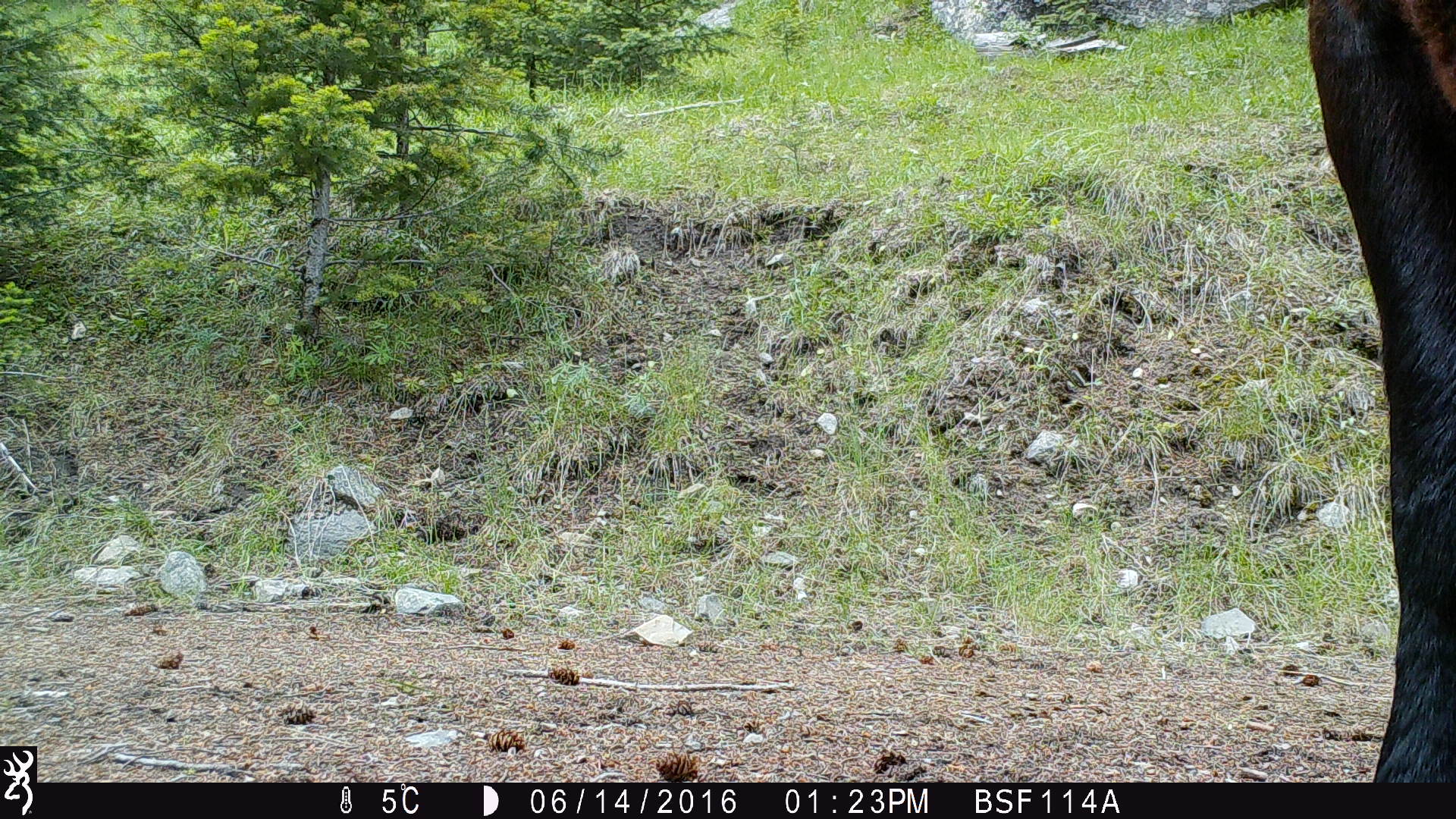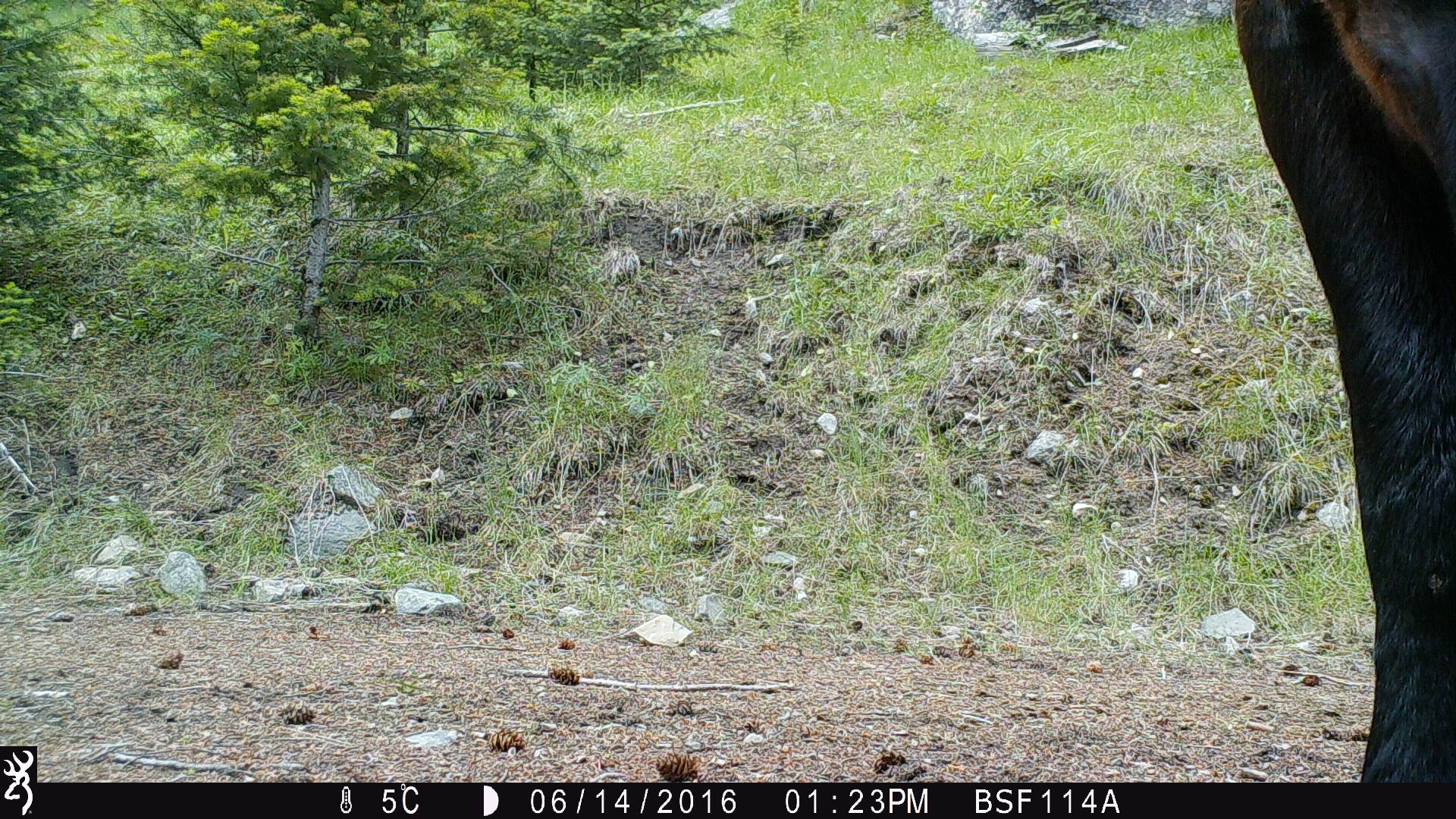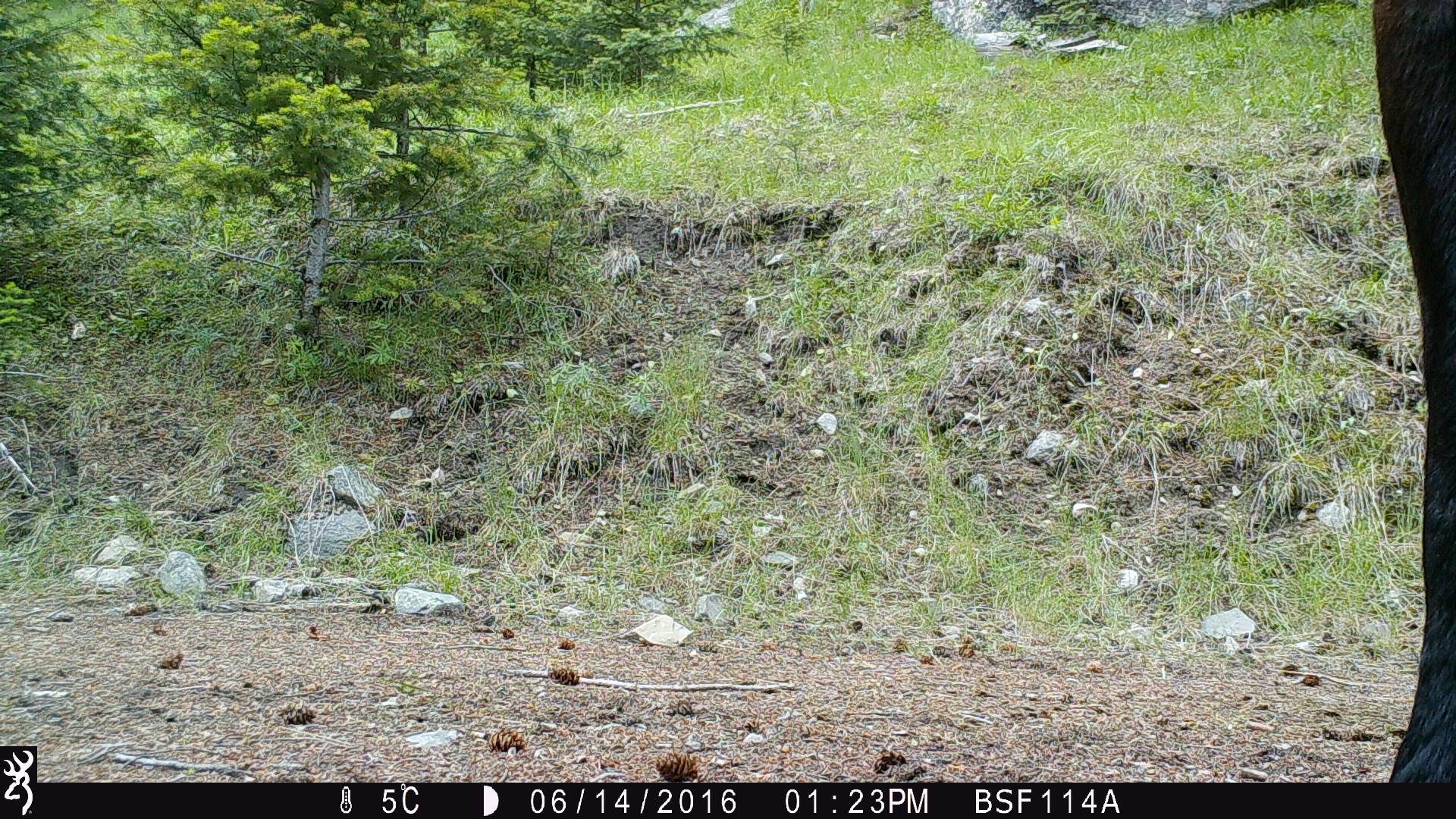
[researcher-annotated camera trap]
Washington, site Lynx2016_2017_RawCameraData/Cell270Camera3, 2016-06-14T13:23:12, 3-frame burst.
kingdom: Animalia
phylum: Chordata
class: Mammalia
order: Artiodactyla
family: Bovidae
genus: Bos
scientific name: Bos taurus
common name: domestic cattle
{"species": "domestic cattle (Bos taurus)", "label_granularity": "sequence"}